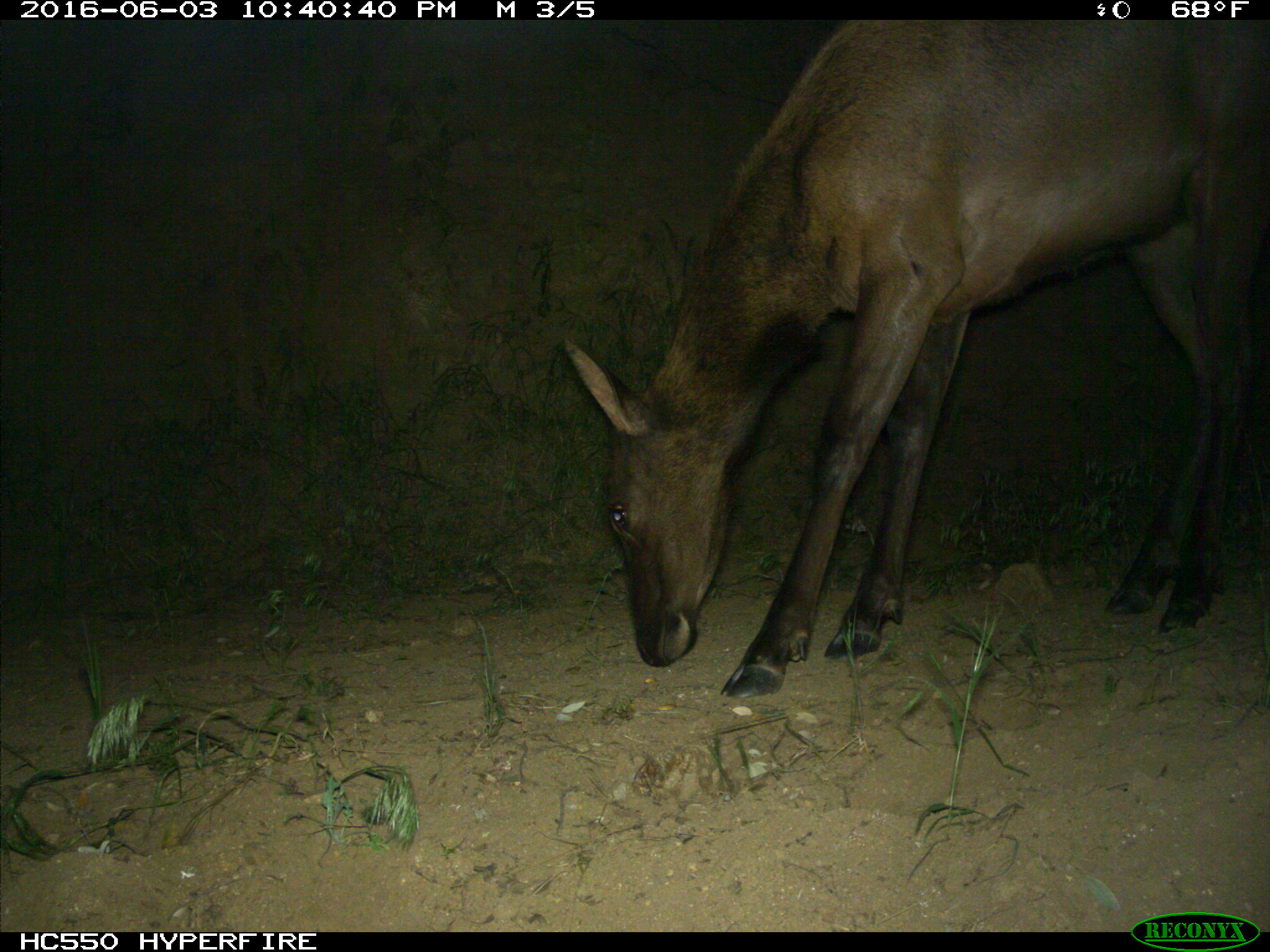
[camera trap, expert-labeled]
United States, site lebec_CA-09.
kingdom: Animalia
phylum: Chordata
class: Mammalia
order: Artiodactyla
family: Cervidae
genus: Cervus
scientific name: Cervus canadensis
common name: elk